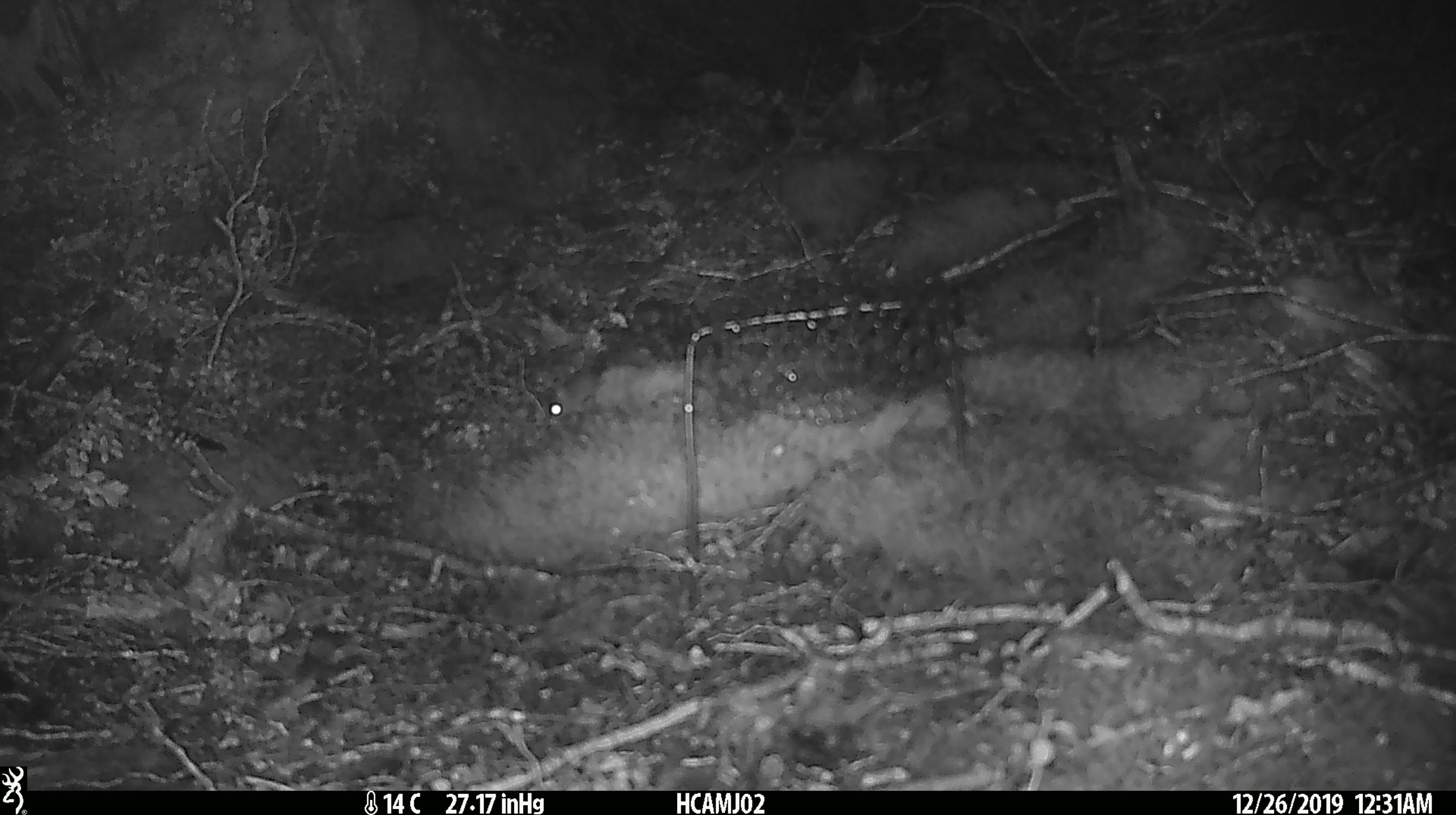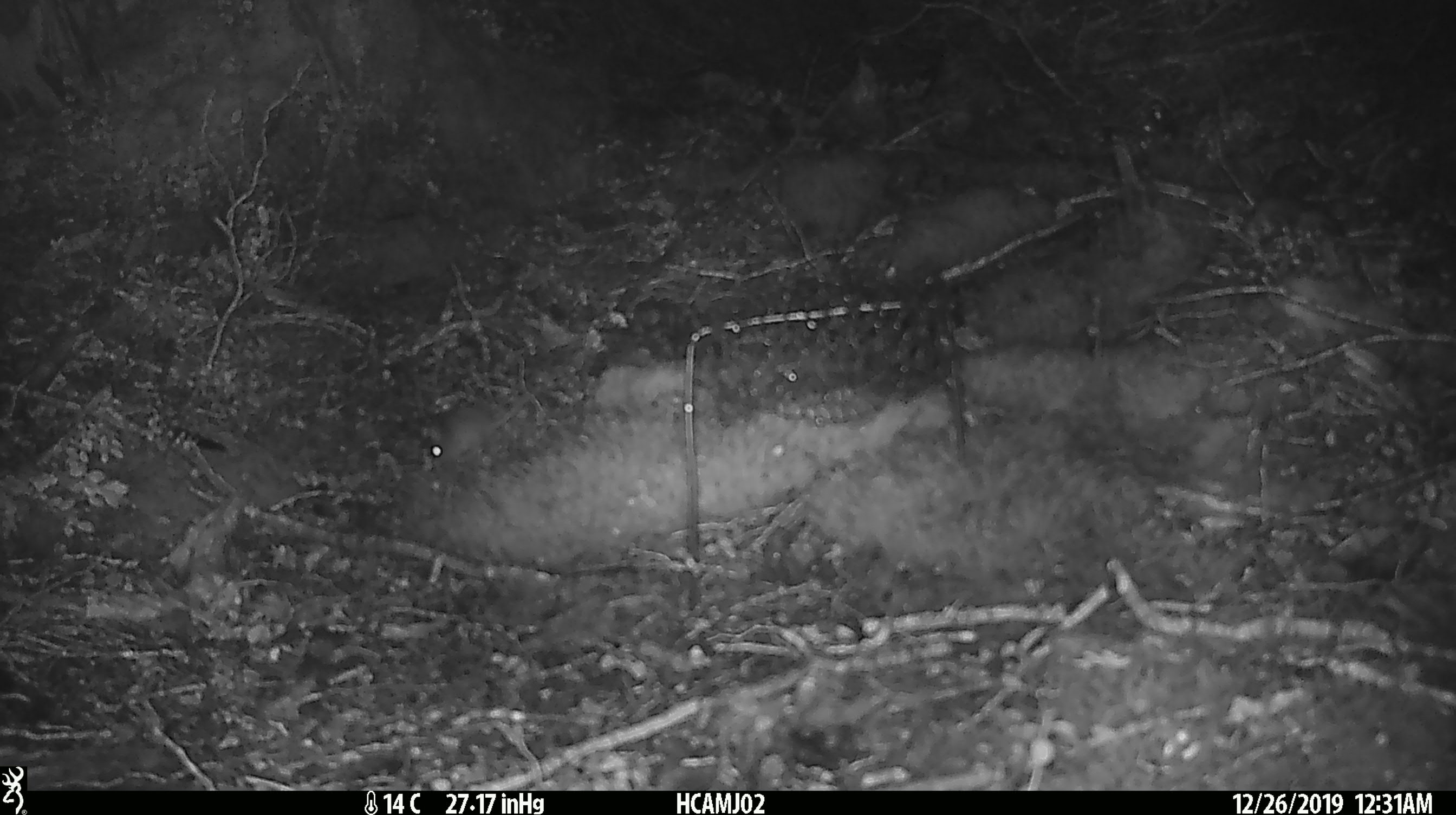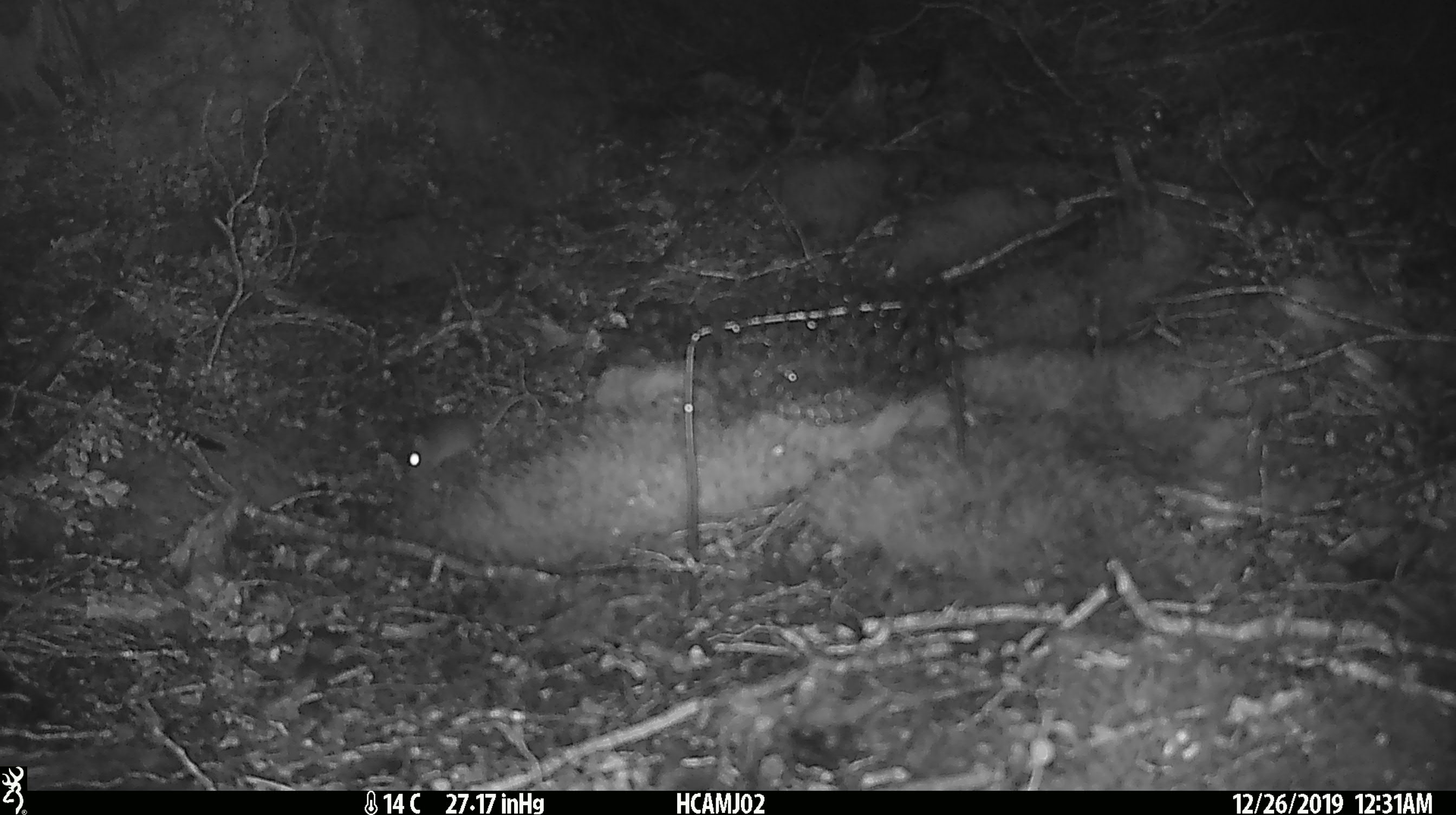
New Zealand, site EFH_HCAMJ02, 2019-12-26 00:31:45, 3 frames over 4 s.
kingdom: Animalia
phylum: Chordata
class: Mammalia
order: Rodentia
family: Muridae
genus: Mus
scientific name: Mus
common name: mouse